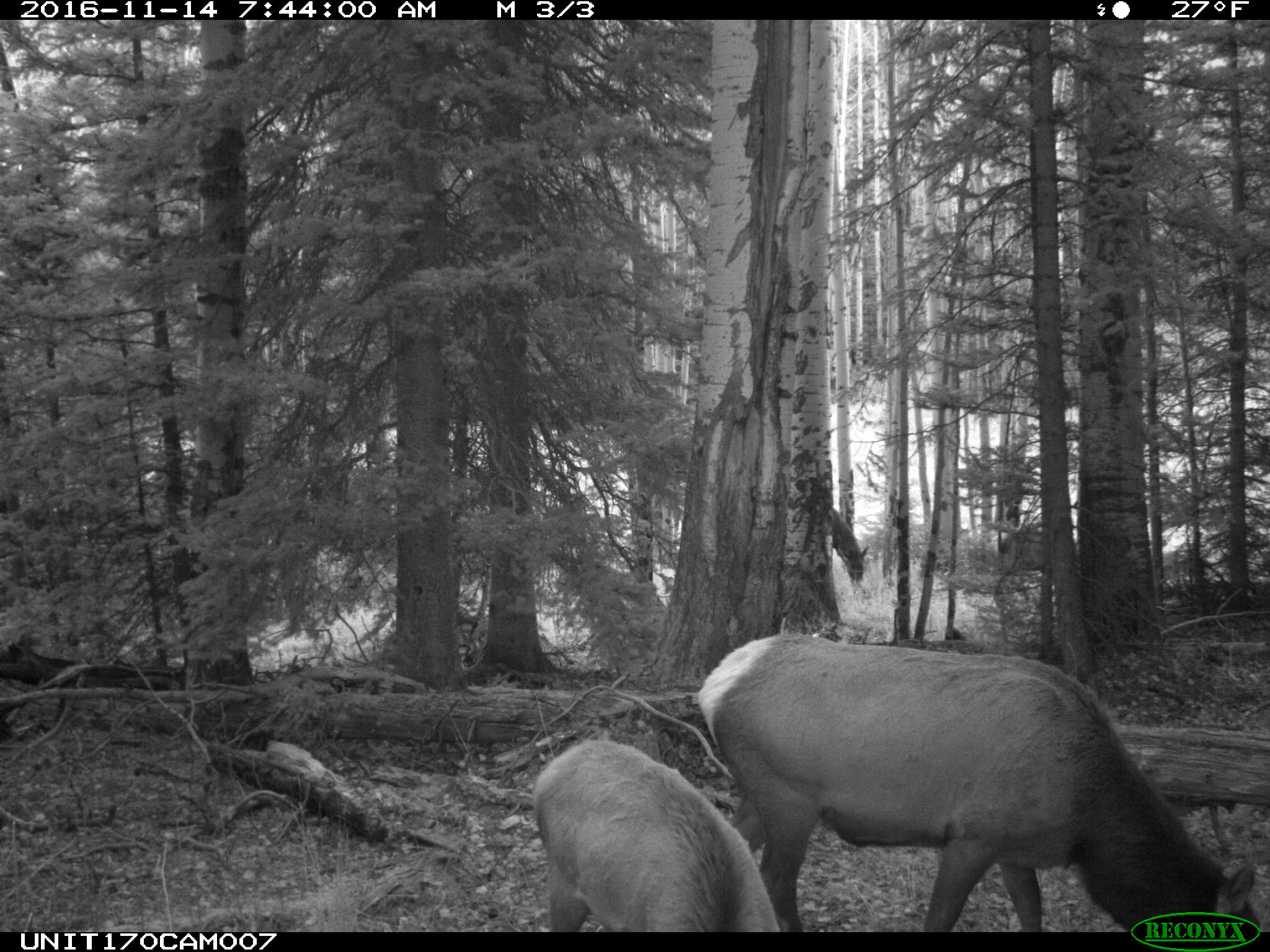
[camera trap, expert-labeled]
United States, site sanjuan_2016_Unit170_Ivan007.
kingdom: Animalia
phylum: Chordata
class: Mammalia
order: Artiodactyla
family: Cervidae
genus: Cervus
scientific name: Cervus elaphus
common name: red deer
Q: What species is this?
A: Cervus elaphus (red deer).